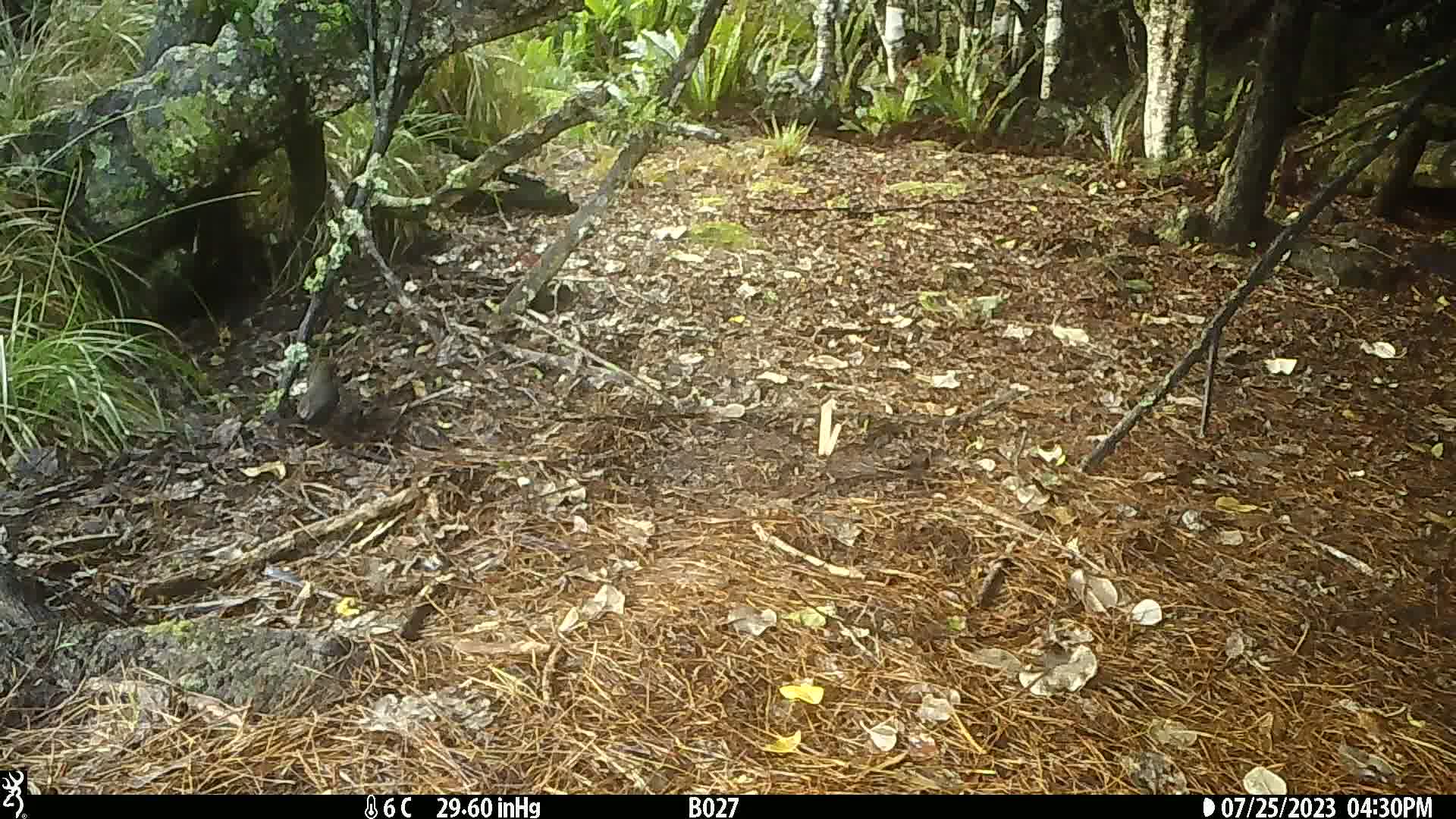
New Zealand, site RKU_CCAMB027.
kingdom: Animalia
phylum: Chordata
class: Aves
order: Passeriformes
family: Turdidae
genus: Turdus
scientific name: Turdus merula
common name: eurasian blackbird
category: blackbird